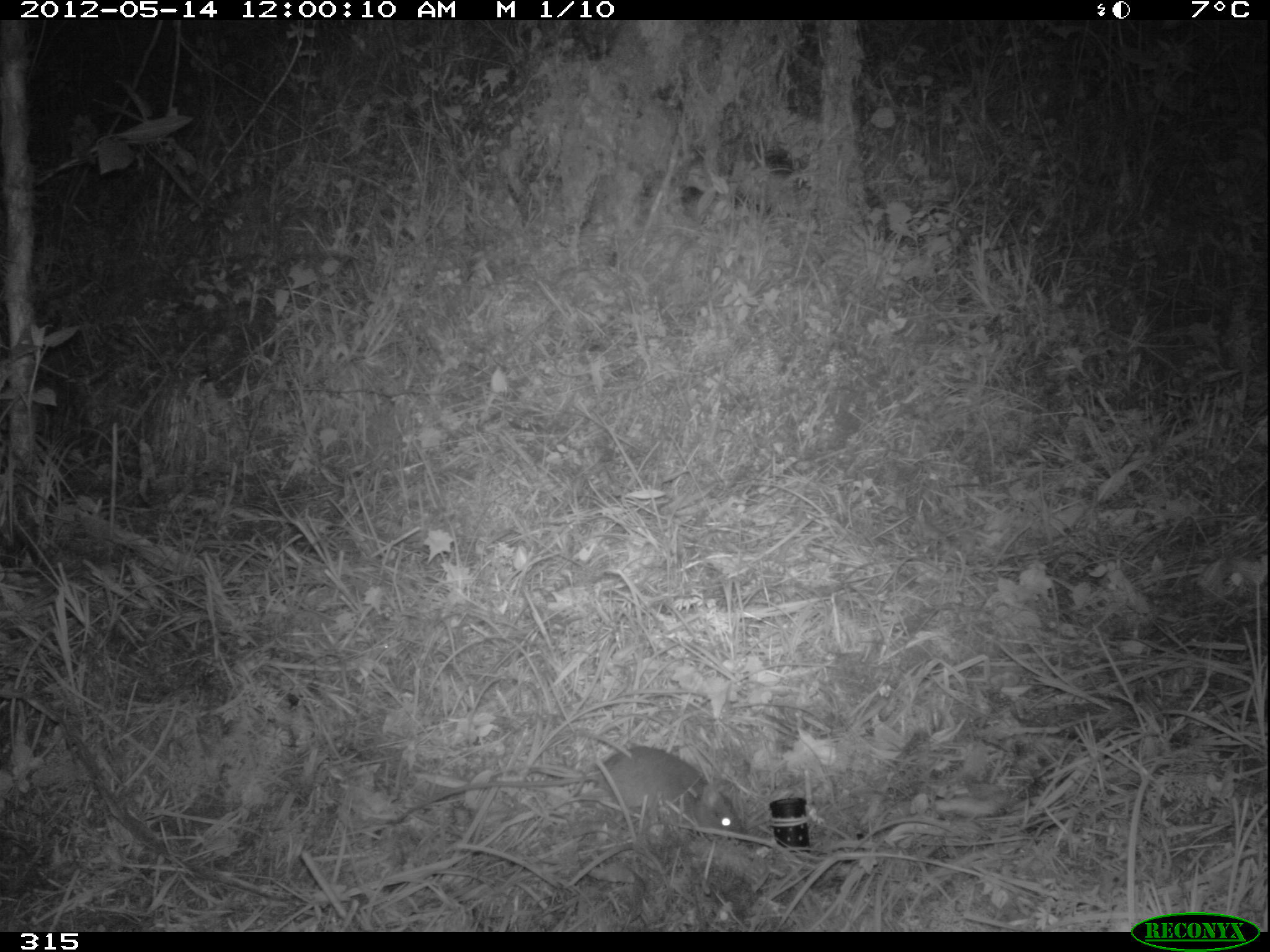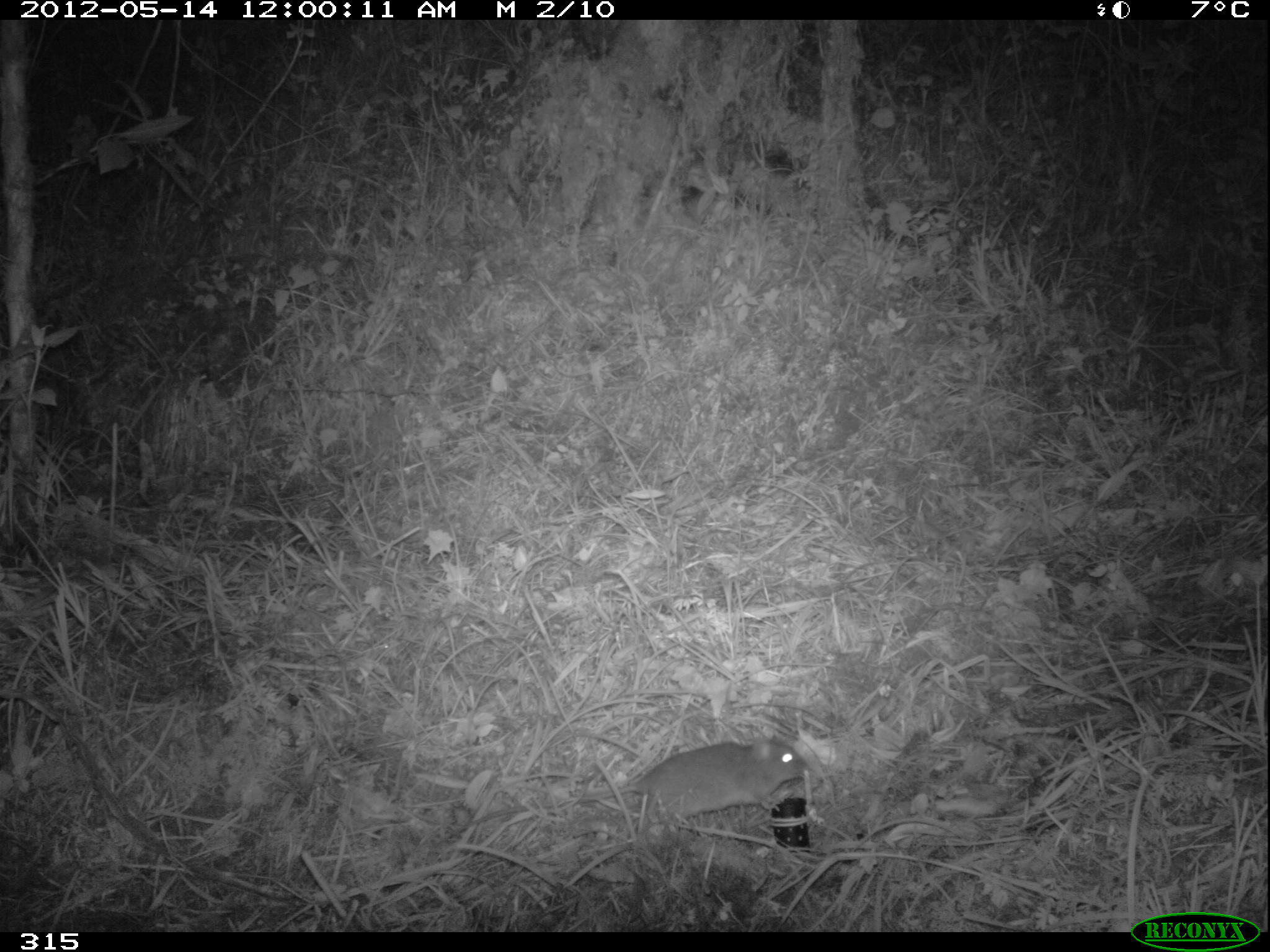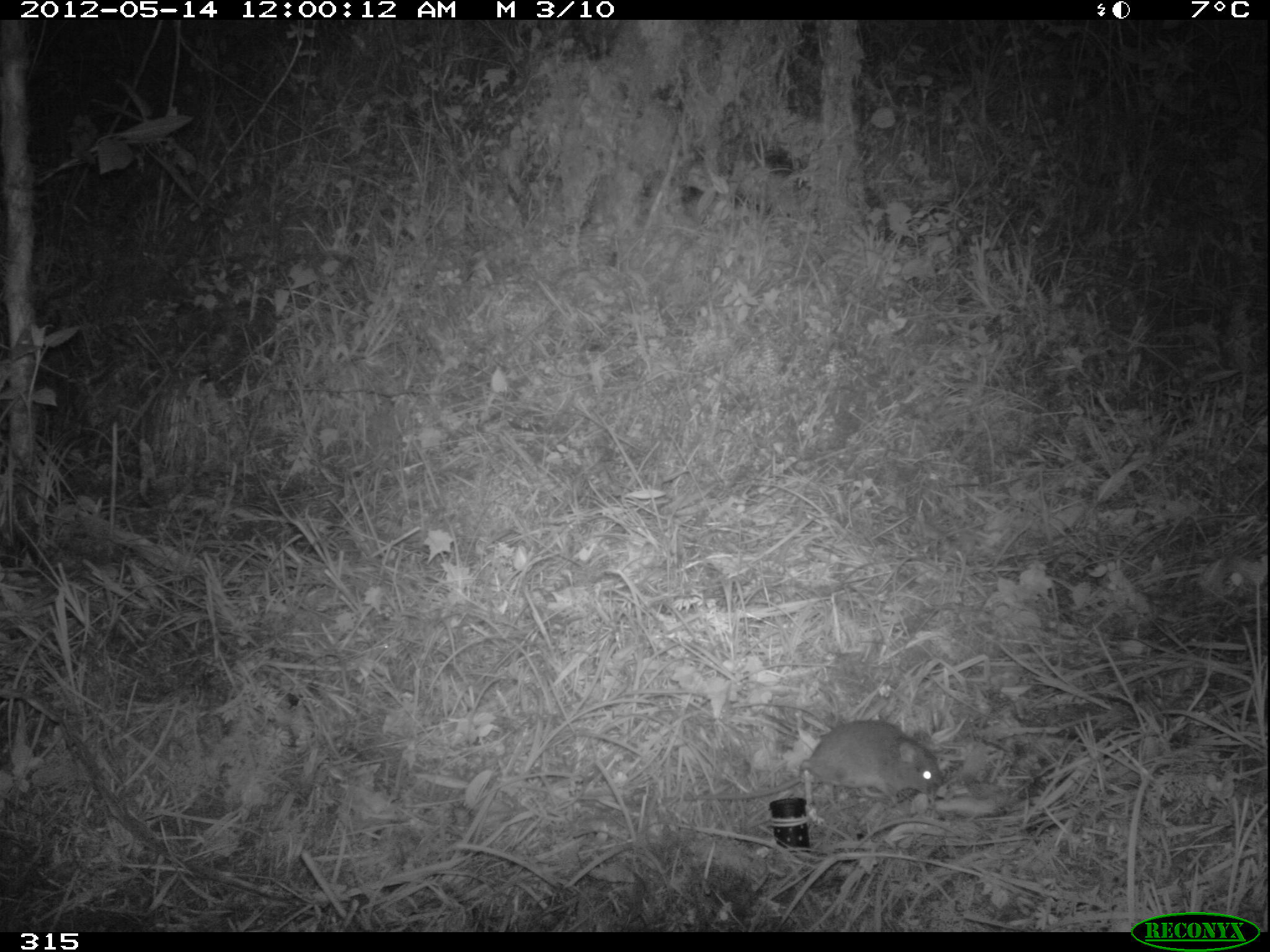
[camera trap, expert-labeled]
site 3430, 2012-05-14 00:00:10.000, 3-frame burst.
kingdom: Animalia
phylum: Chordata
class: Mammalia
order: Rodentia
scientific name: Rodentia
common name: rodents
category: unknown rodent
Unknown rodent (rodents) (Rodentia).